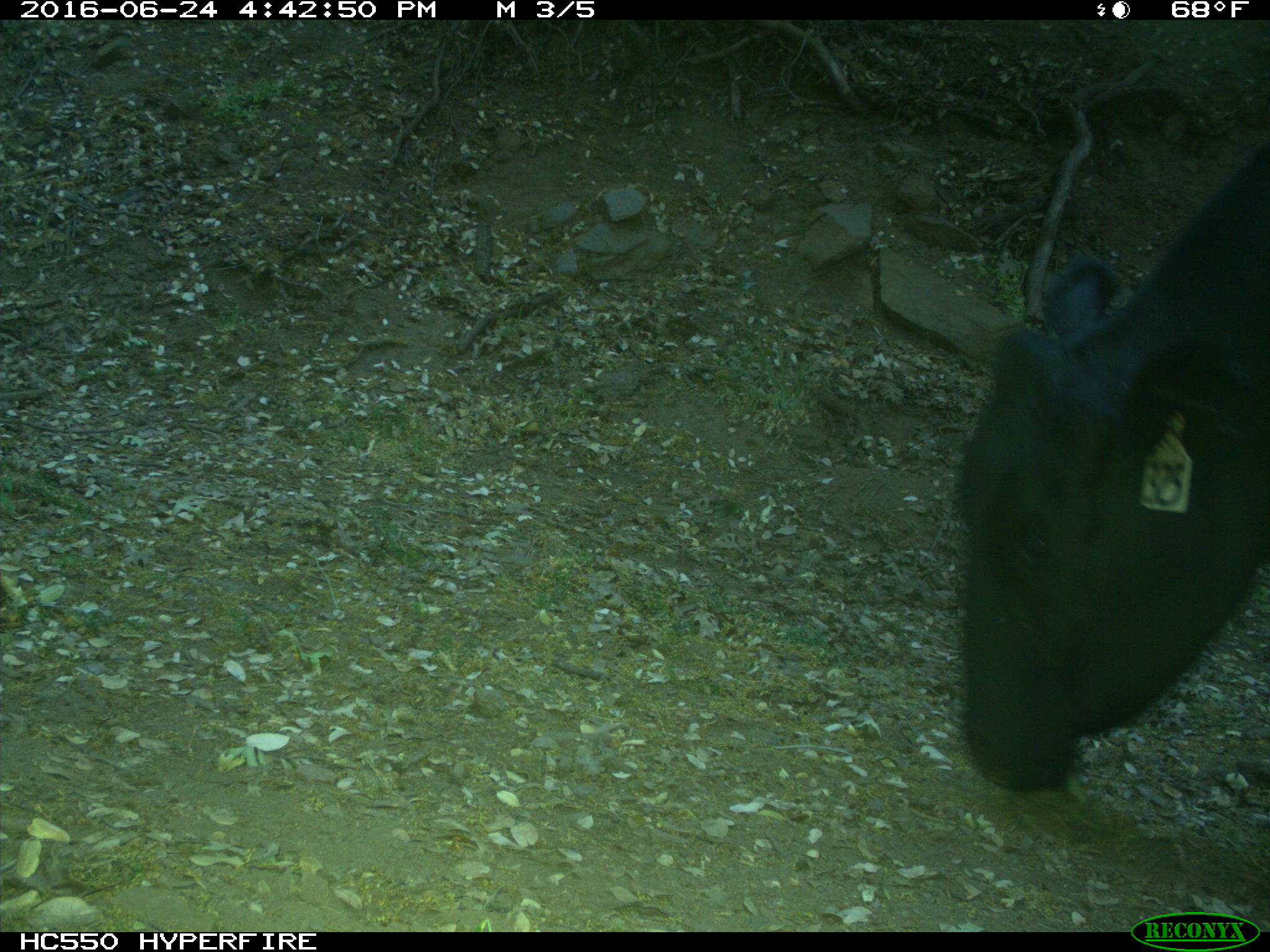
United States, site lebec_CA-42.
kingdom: Animalia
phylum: Chordata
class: Mammalia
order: Artiodactyla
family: Bovidae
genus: Bos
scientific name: Bos taurus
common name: domestic cow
Bos taurus (domestic cow).